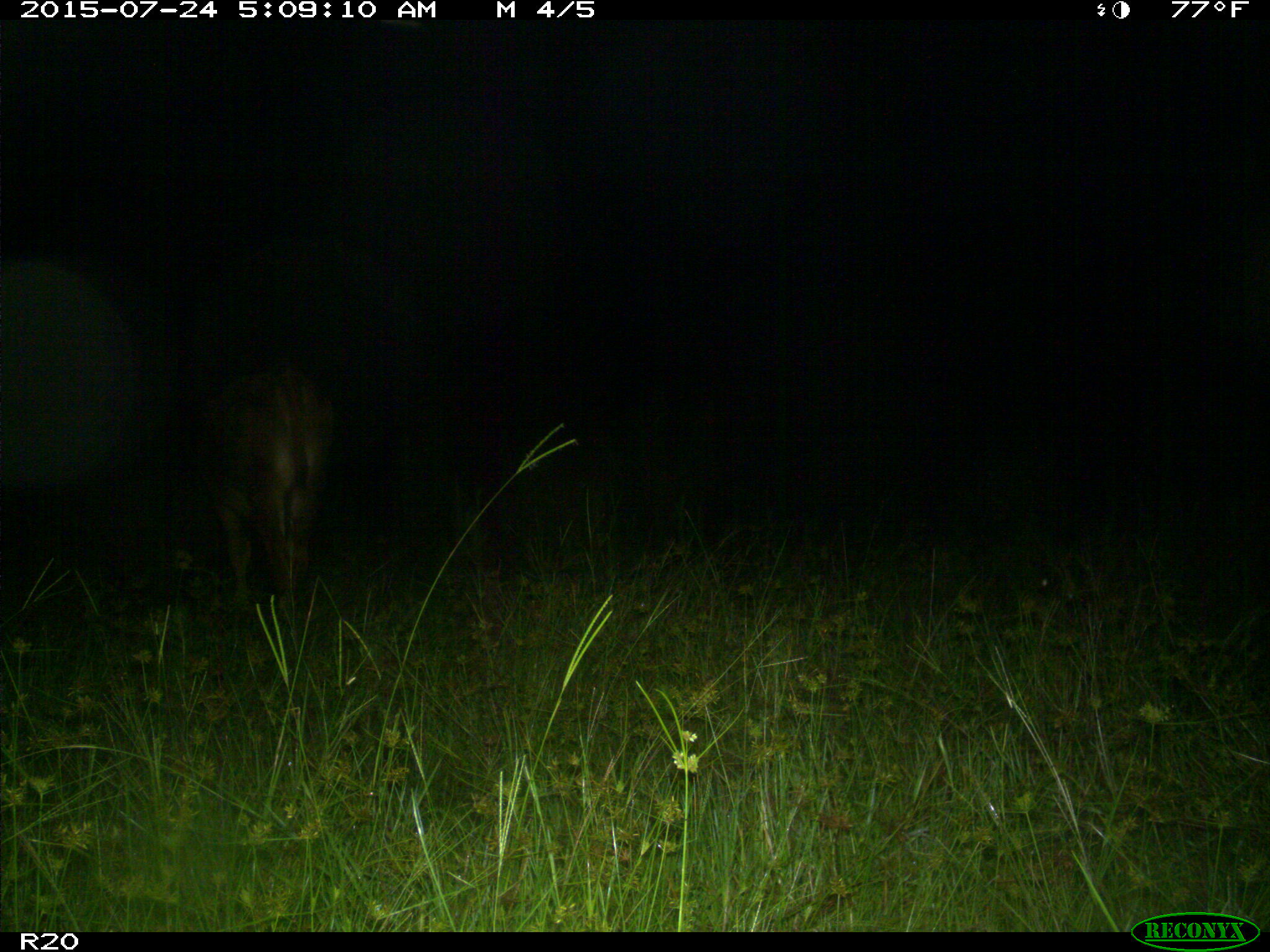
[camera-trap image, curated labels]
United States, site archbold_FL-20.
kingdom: Animalia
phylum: Chordata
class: Mammalia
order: Artiodactyla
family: Bovidae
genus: Bos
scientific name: Bos taurus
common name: domestic cow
Bos taurus (domestic cow).